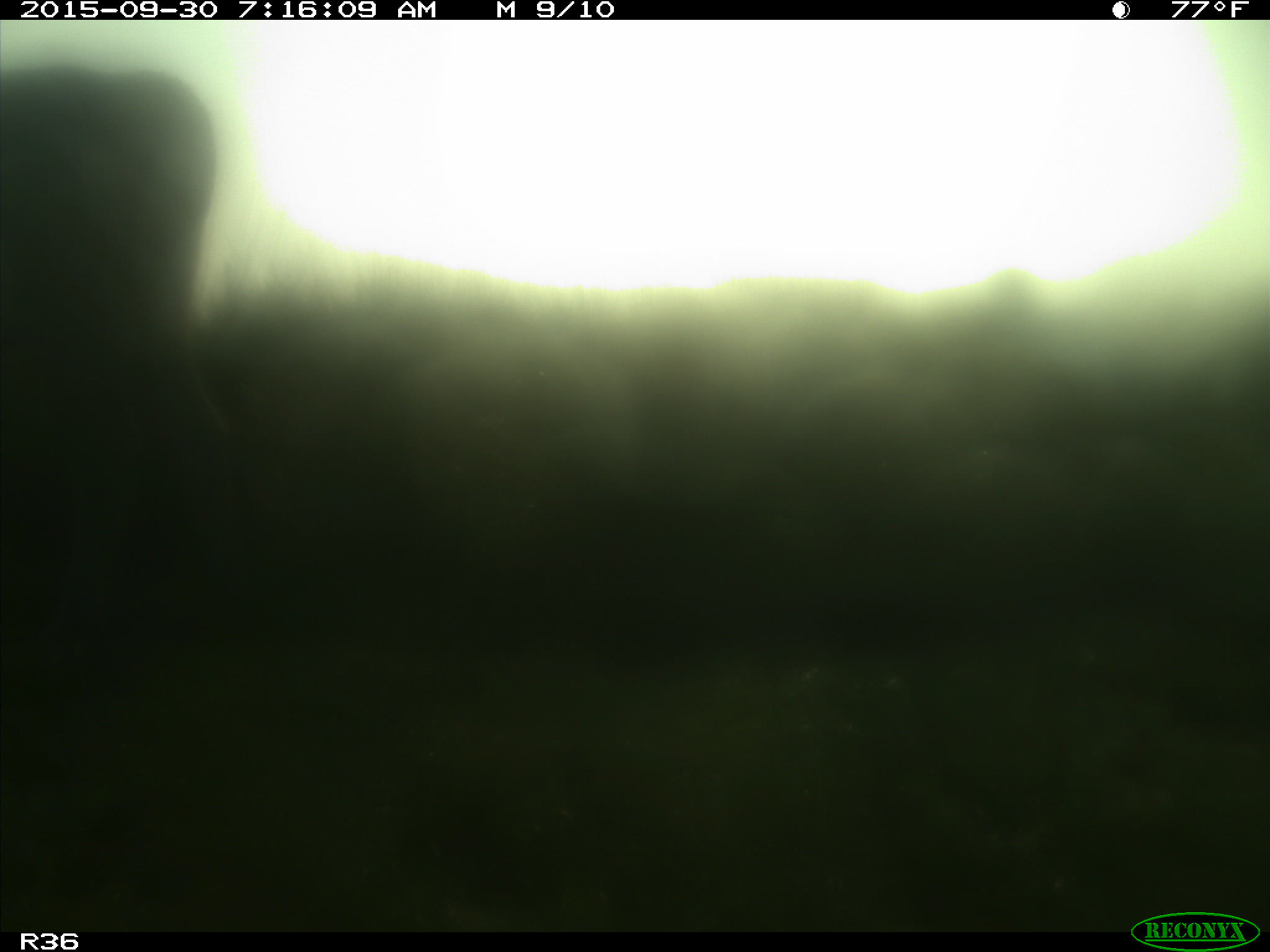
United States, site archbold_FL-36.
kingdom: Animalia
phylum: Chordata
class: Mammalia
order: Artiodactyla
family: Bovidae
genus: Bos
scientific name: Bos taurus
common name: domestic cow